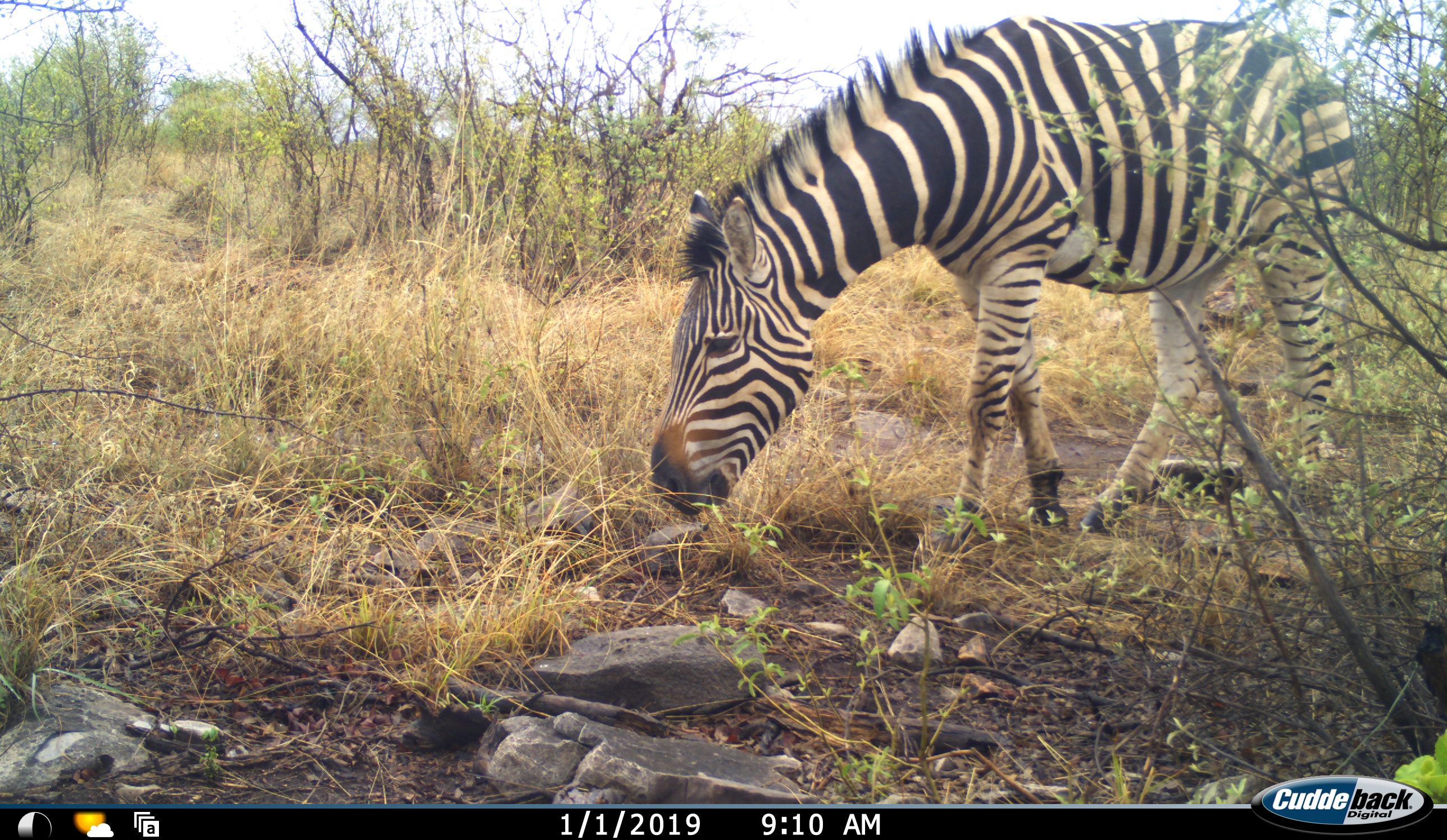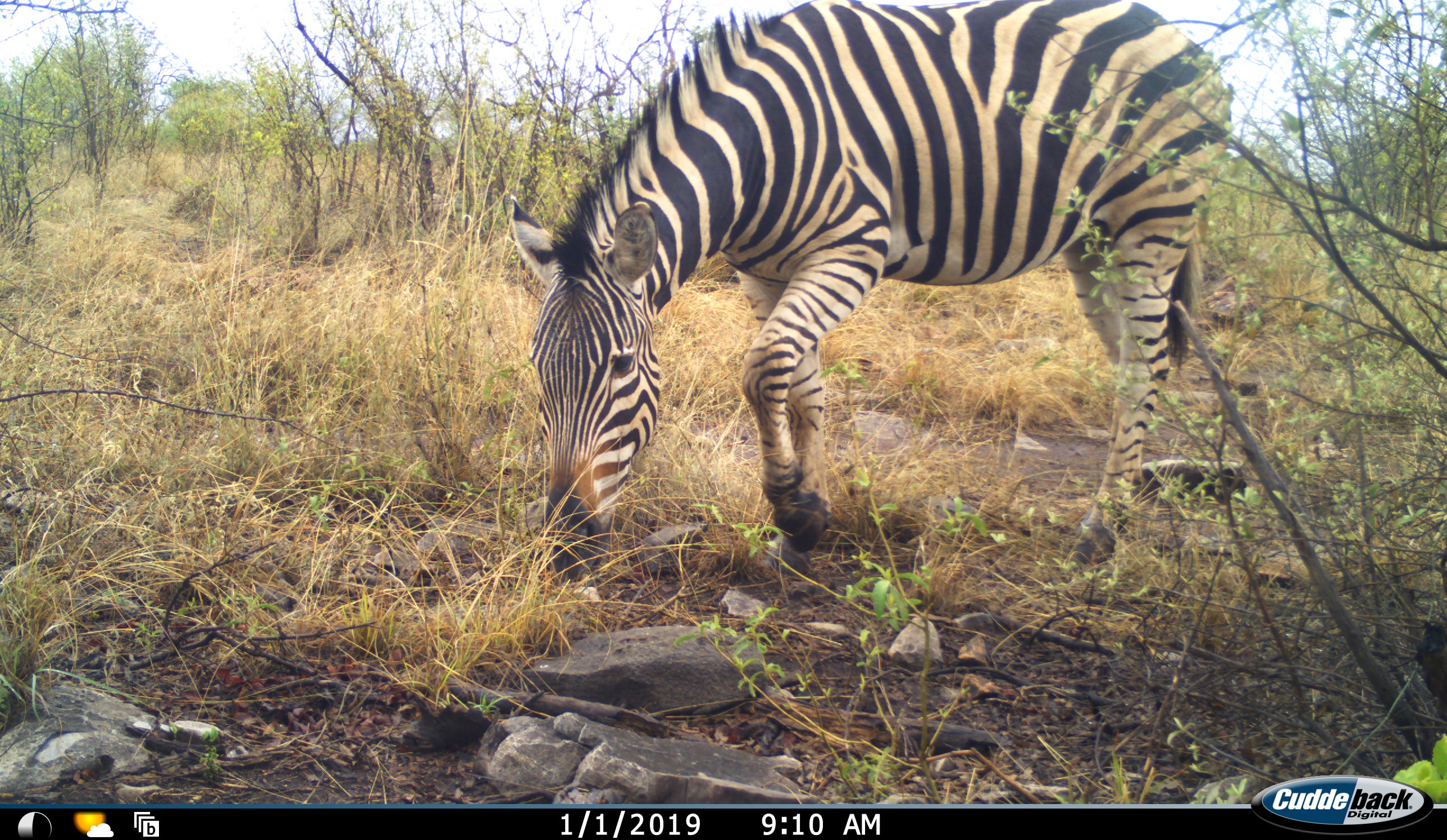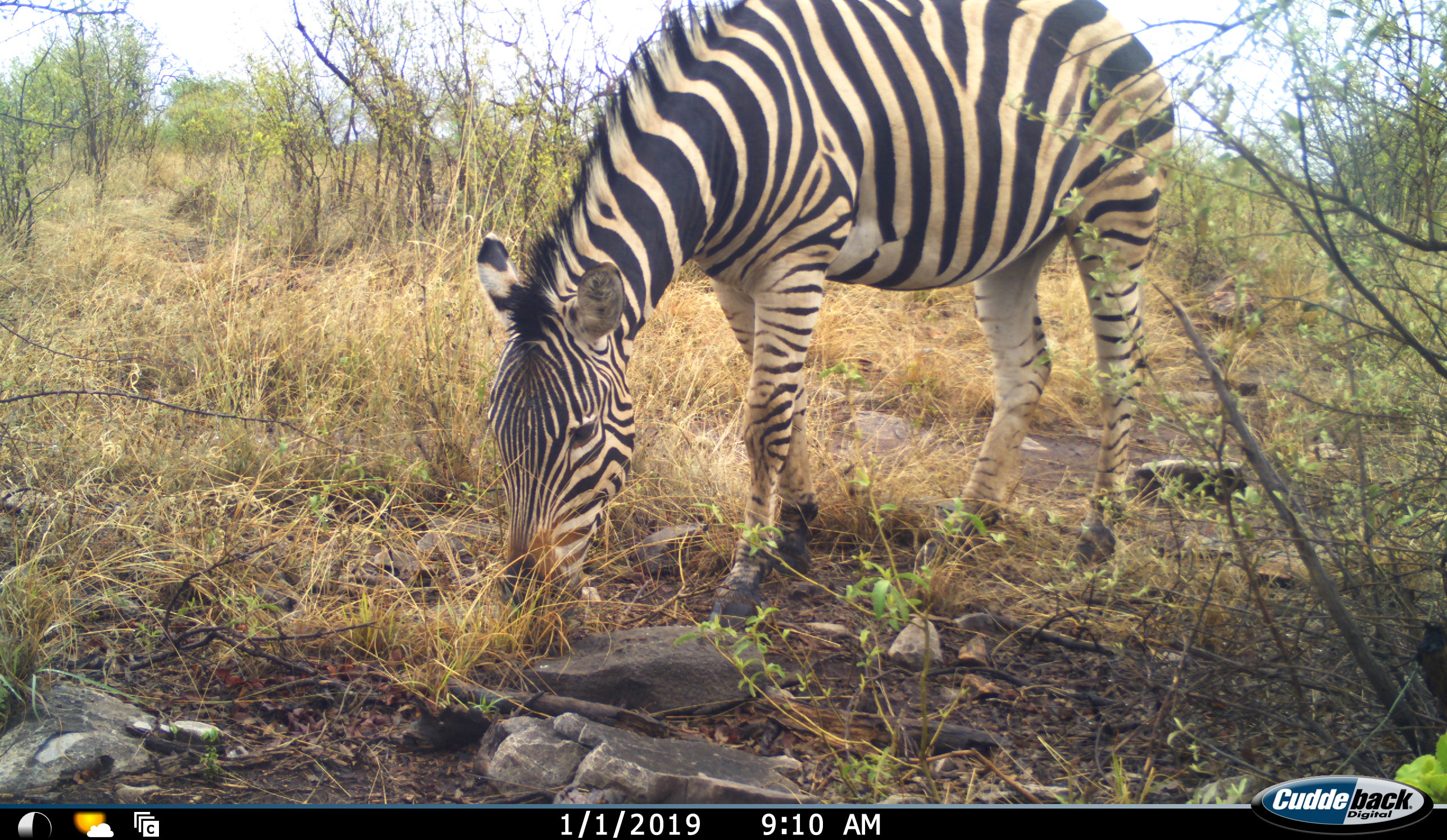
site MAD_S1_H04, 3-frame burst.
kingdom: Animalia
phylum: Chordata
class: Mammalia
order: Perissodactyla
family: Equidae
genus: Equus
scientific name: Equus quagga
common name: plains zebra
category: zebraplains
Zebraplains (plains zebra) (Equus quagga), count 1. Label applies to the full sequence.